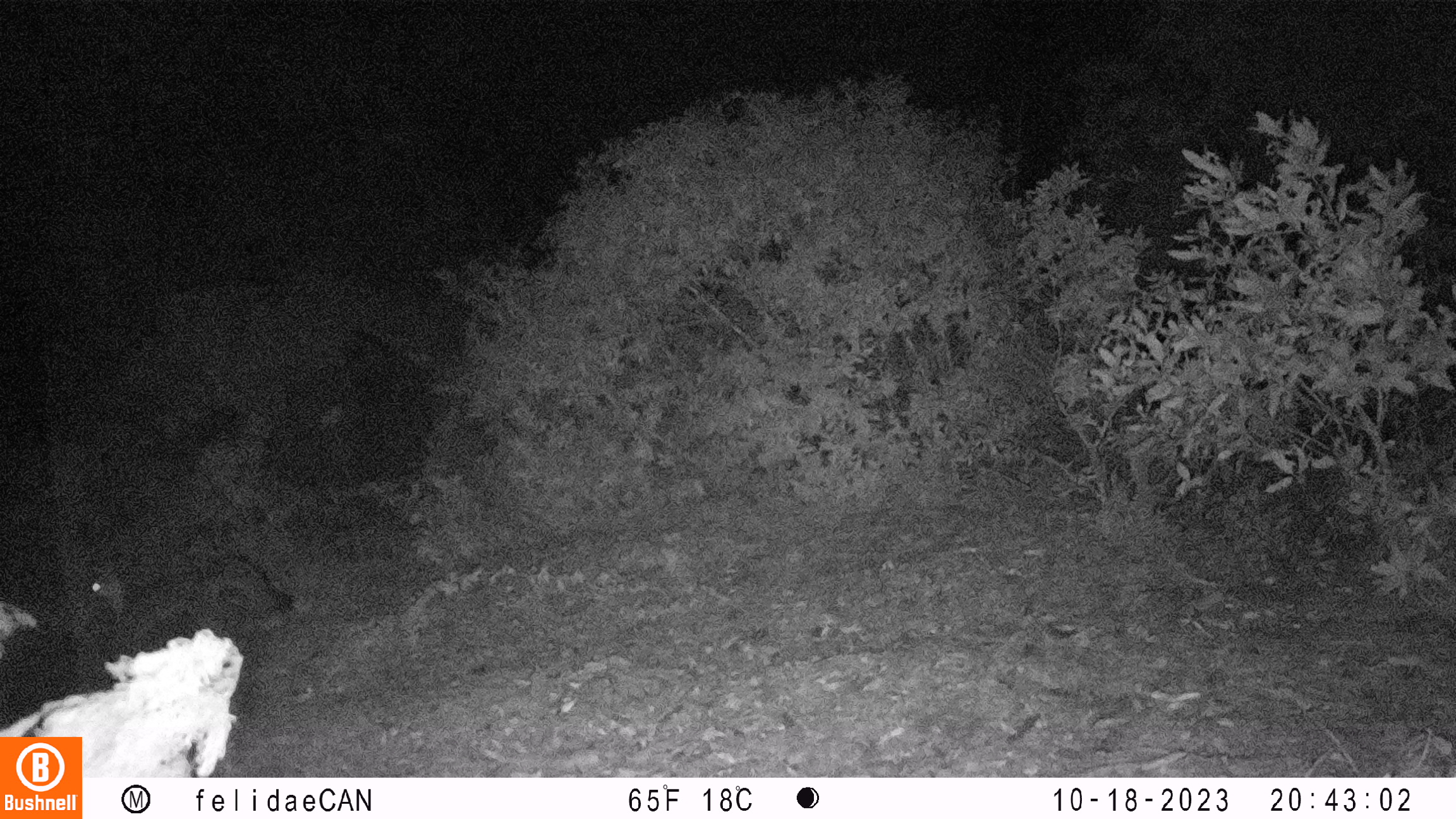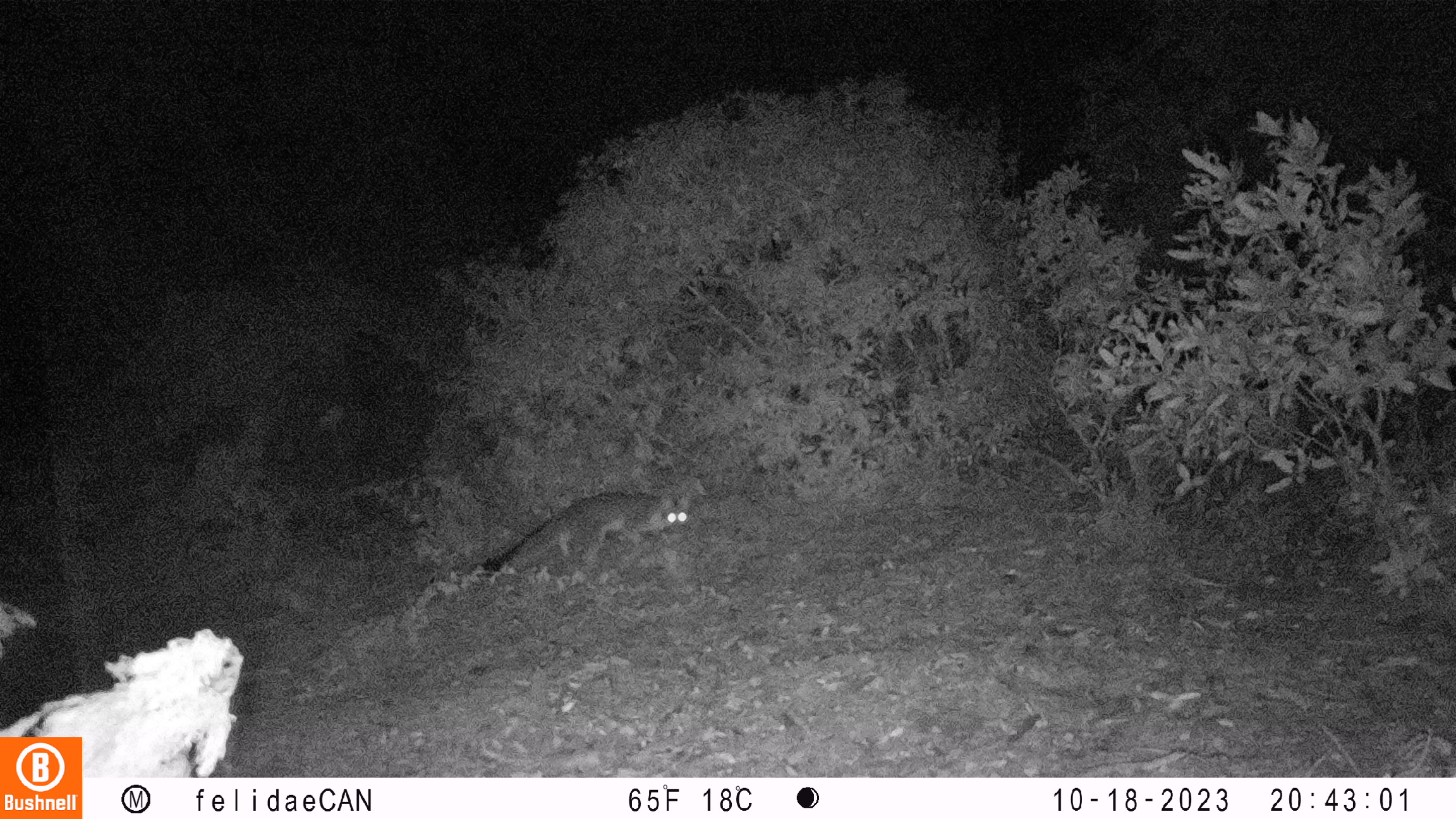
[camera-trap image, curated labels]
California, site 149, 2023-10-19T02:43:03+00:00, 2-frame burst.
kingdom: Animalia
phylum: Chordata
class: Mammalia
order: Carnivora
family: Canidae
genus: Urocyon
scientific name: Urocyon cinereoargenteus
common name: gray fox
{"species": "gray fox (Urocyon cinereoargenteus)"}